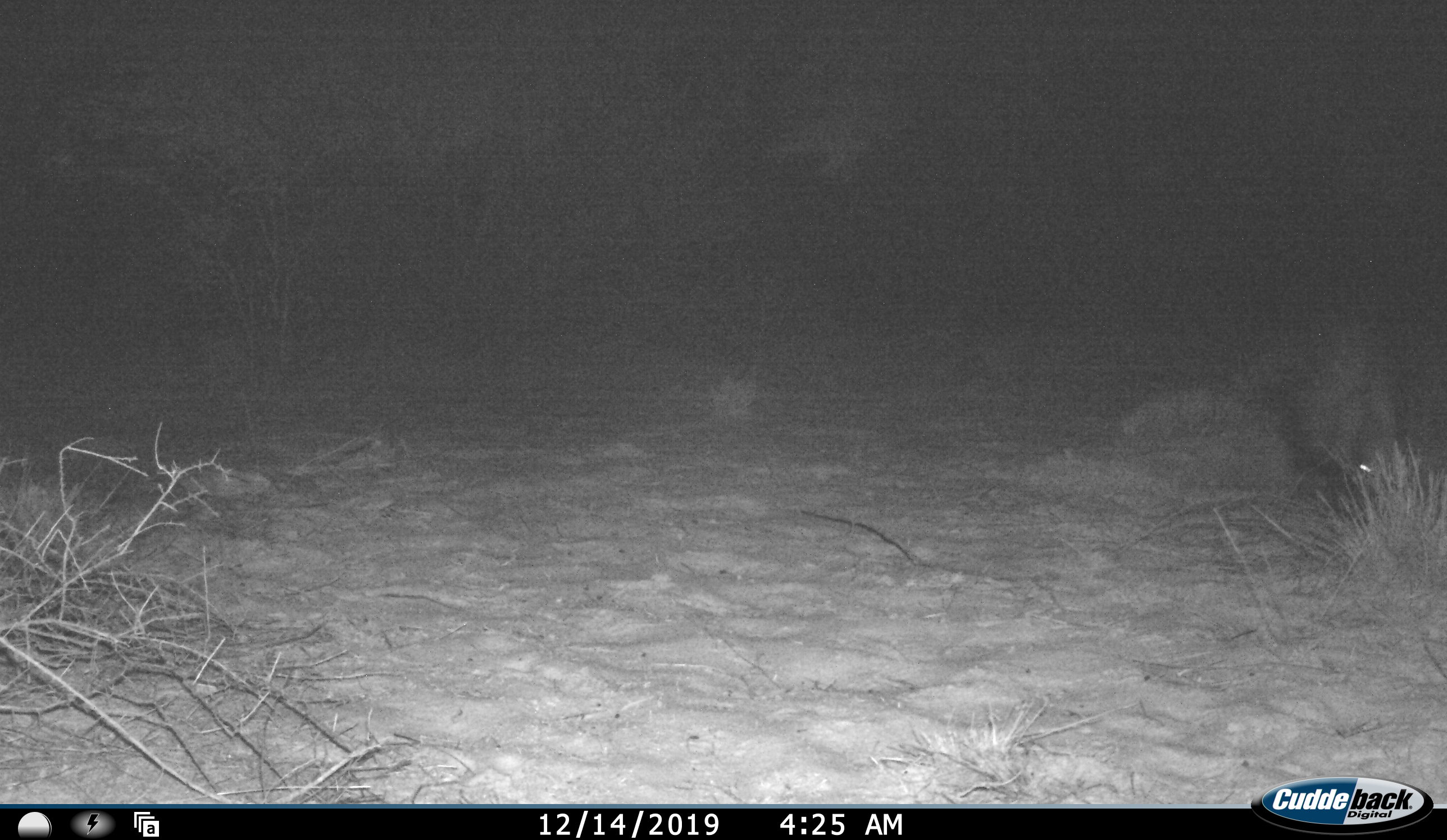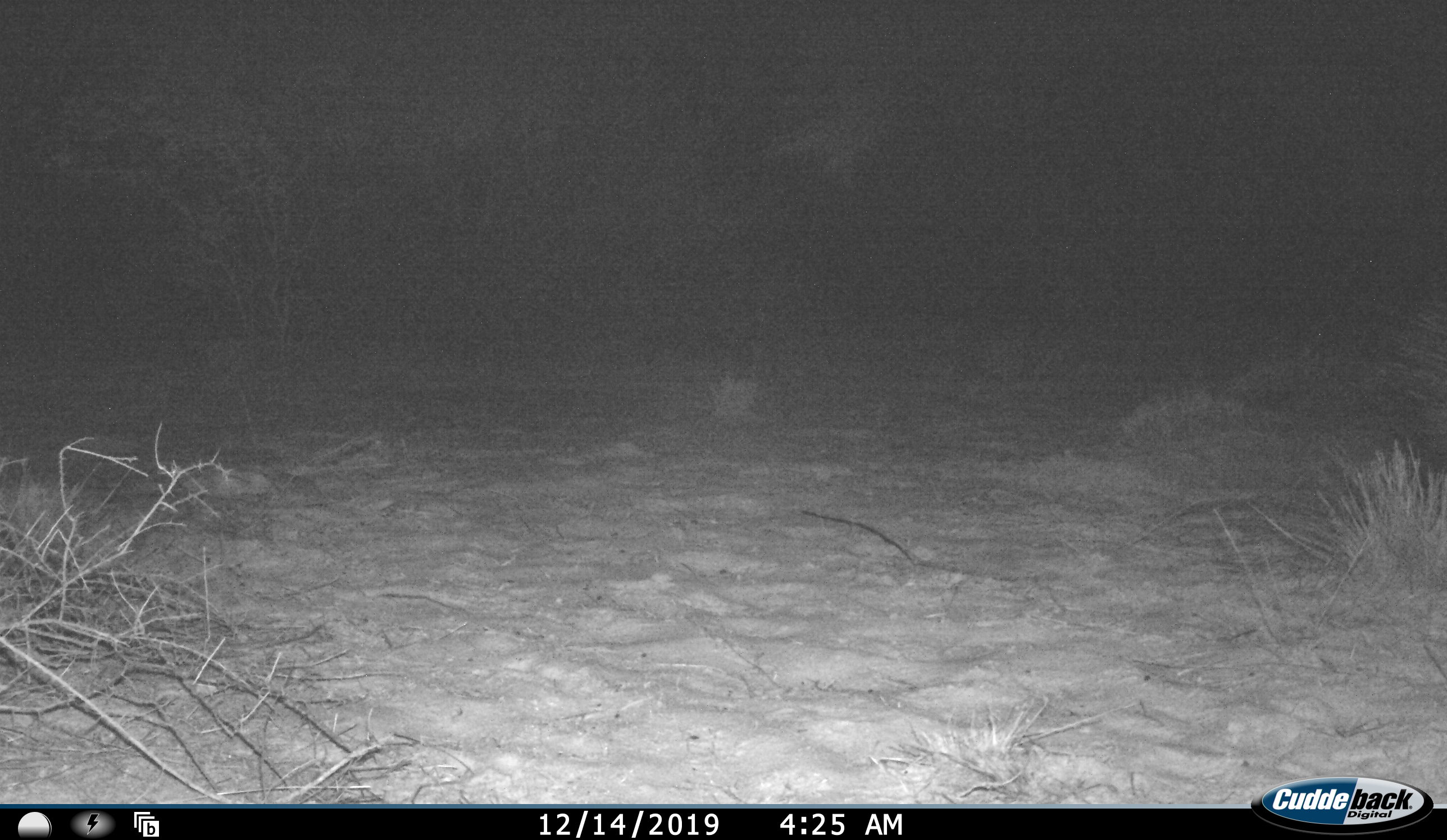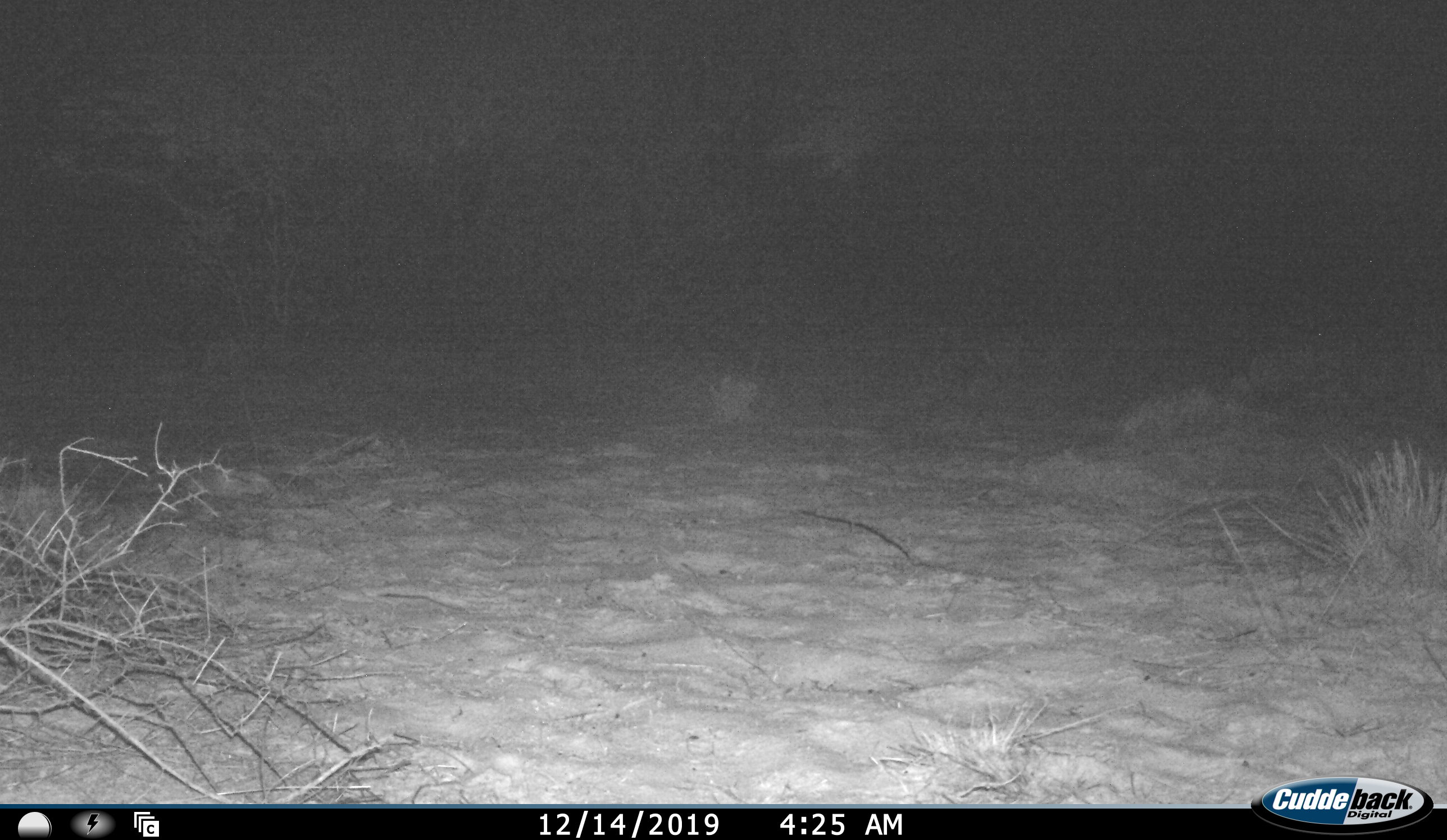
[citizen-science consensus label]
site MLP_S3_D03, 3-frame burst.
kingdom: Animalia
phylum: Chordata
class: Mammalia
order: Rodentia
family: Hystricidae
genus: Hystrix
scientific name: Hystrix cristata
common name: crested porcupine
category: porcupine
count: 1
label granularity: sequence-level